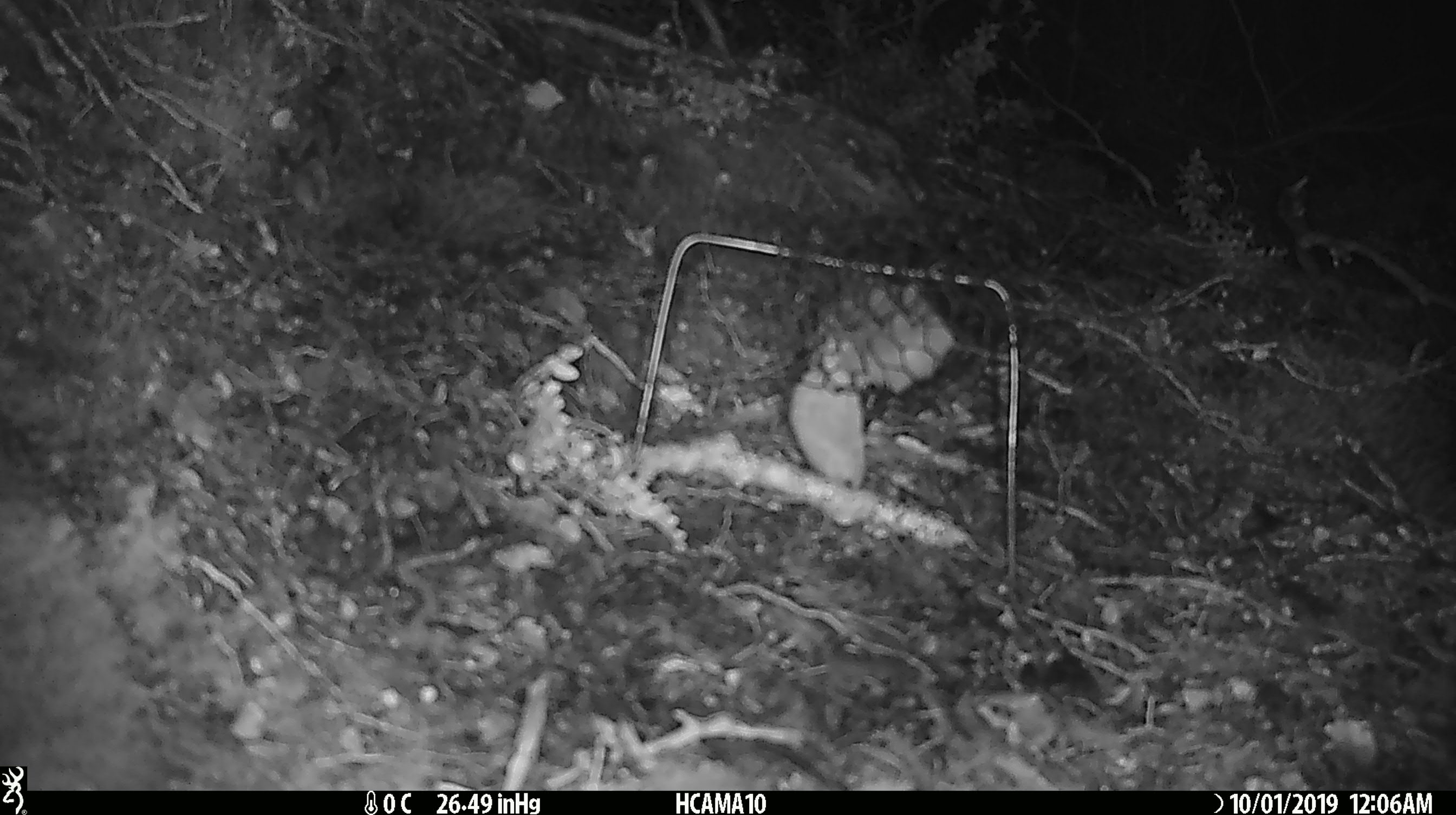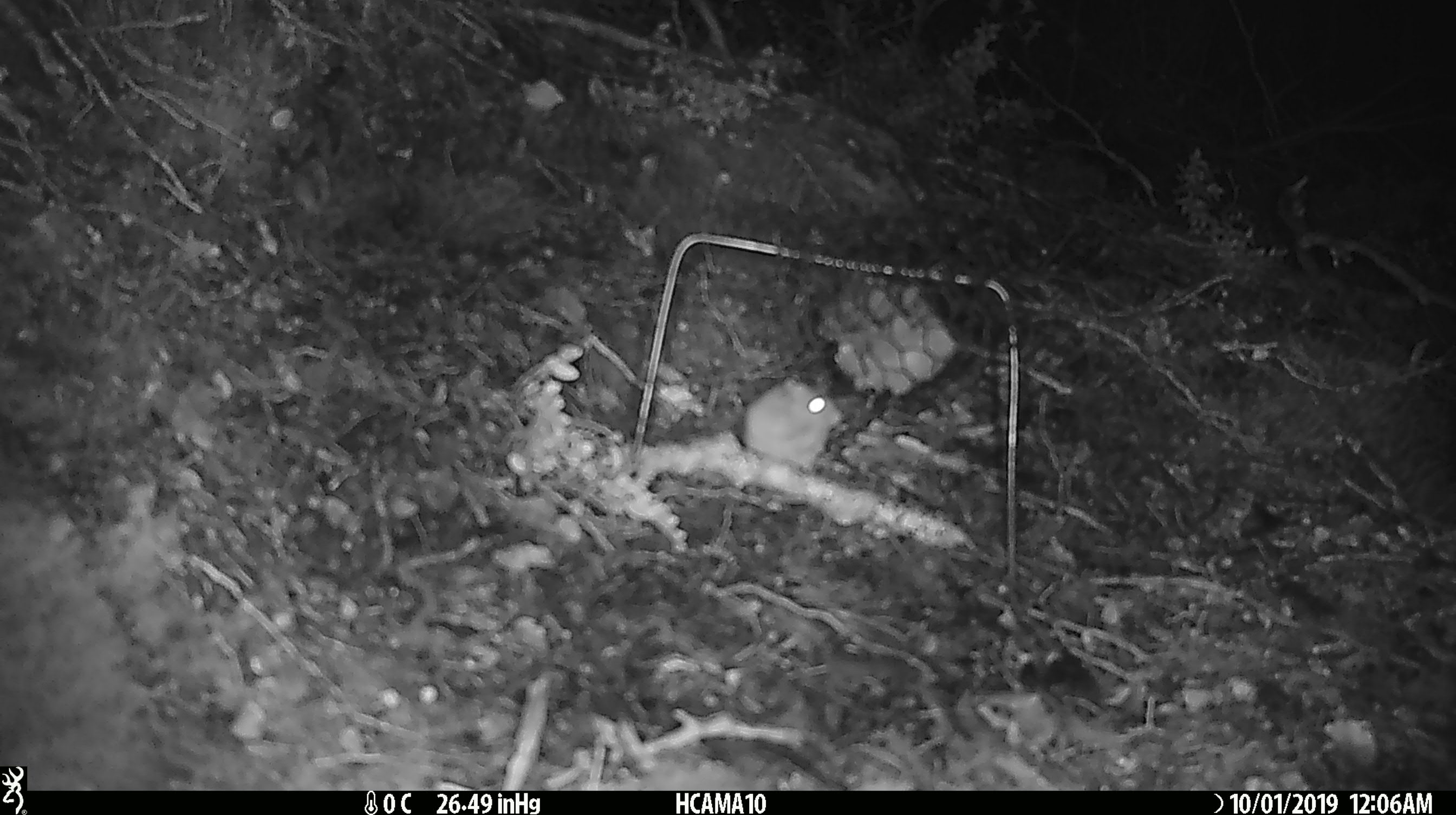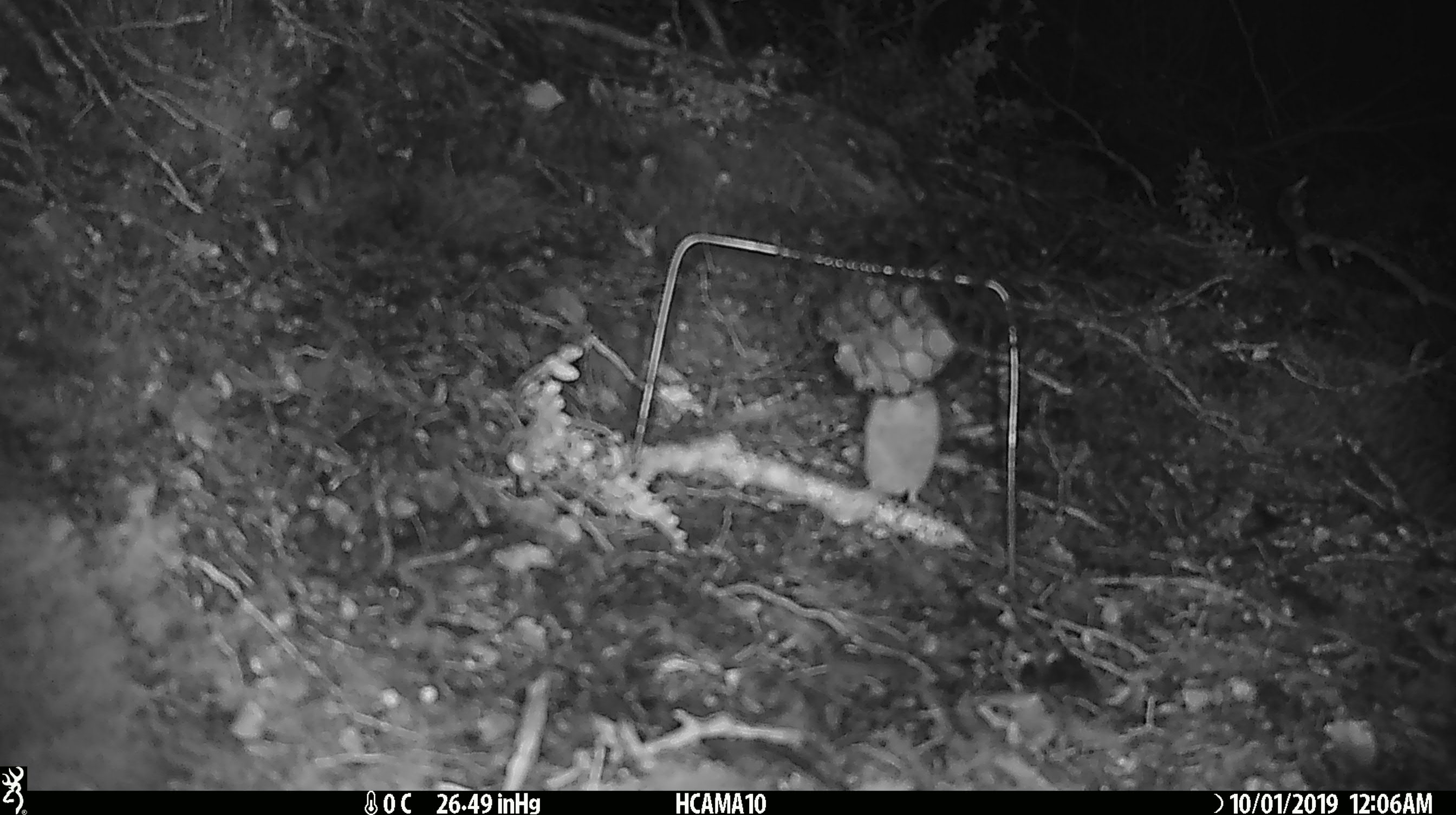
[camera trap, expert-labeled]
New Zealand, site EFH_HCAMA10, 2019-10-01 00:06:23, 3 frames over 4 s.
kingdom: Animalia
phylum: Chordata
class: Mammalia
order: Rodentia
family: Muridae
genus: Mus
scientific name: Mus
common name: mouse